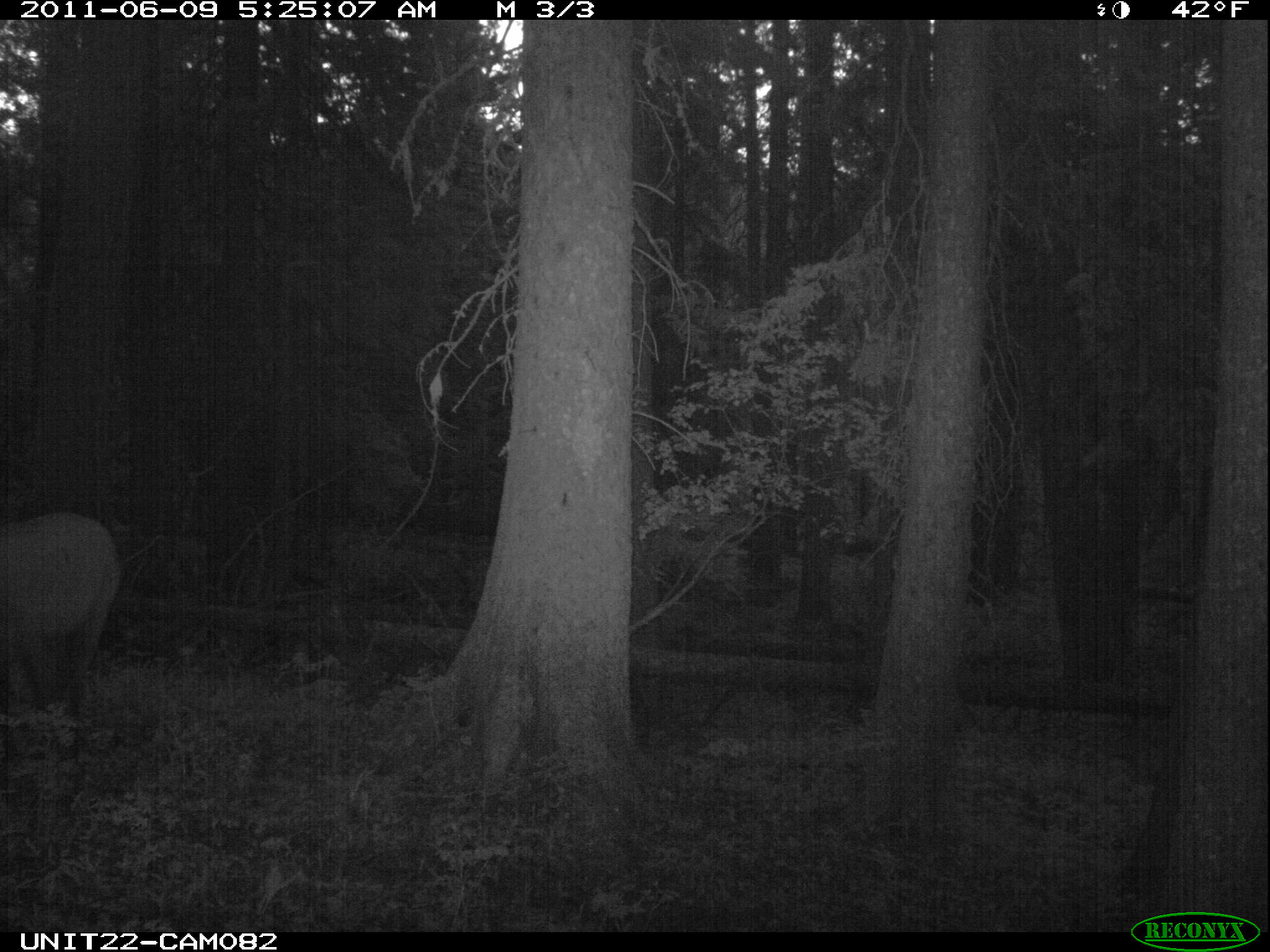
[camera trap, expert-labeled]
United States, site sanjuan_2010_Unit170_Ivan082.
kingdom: Animalia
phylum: Chordata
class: Mammalia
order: Artiodactyla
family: Cervidae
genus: Cervus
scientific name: Cervus elaphus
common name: red deer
Cervus elaphus (red deer).